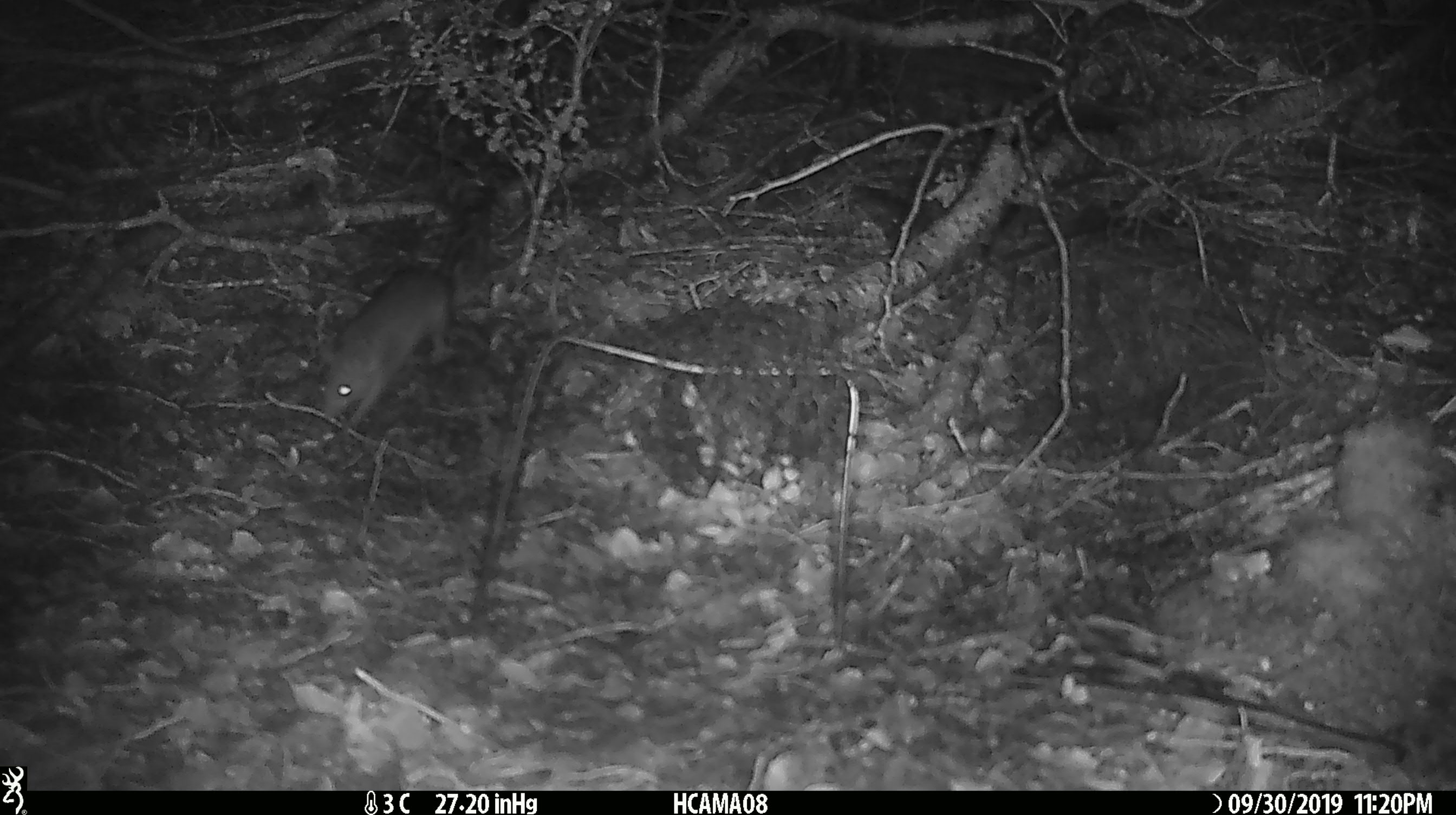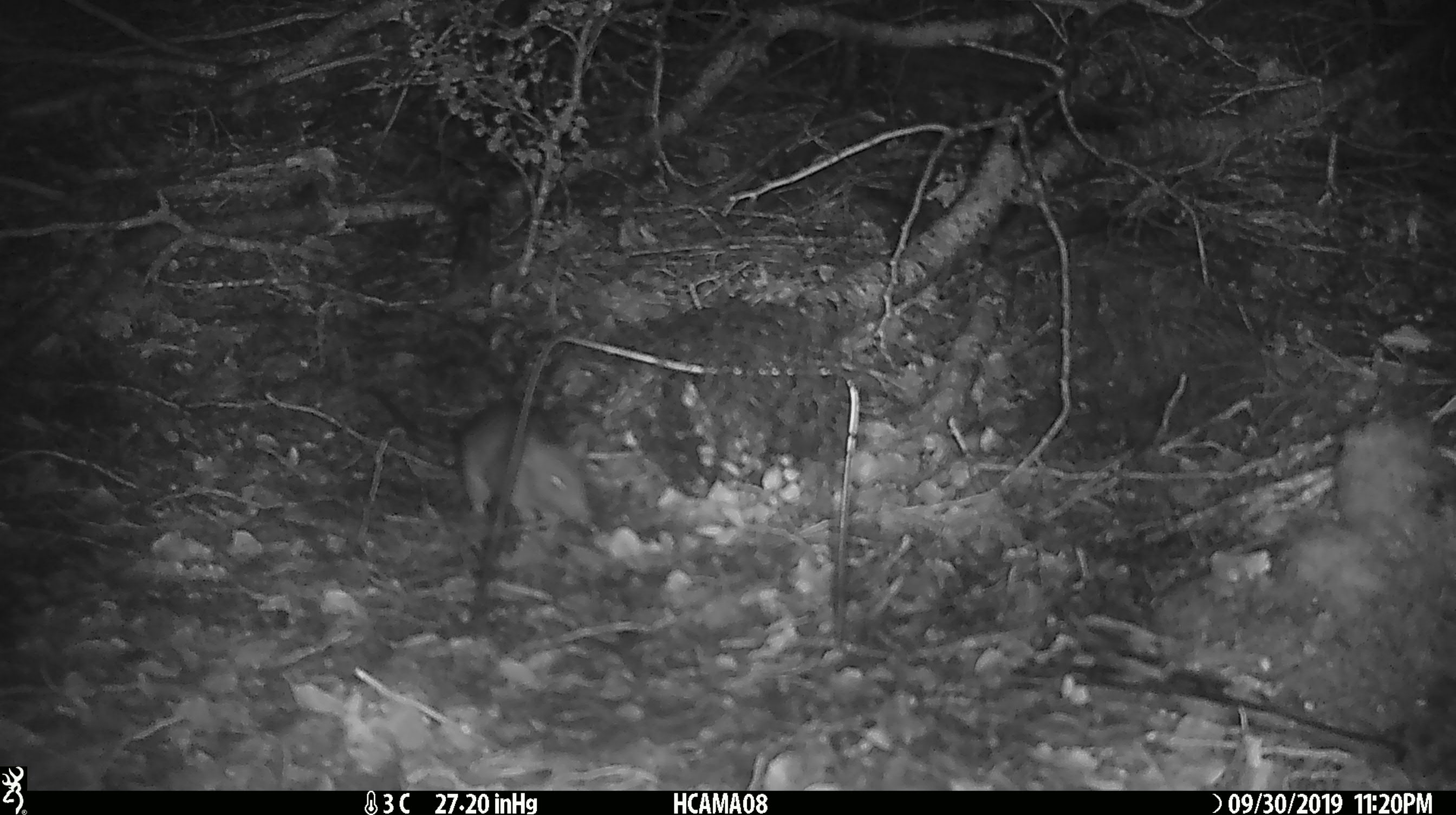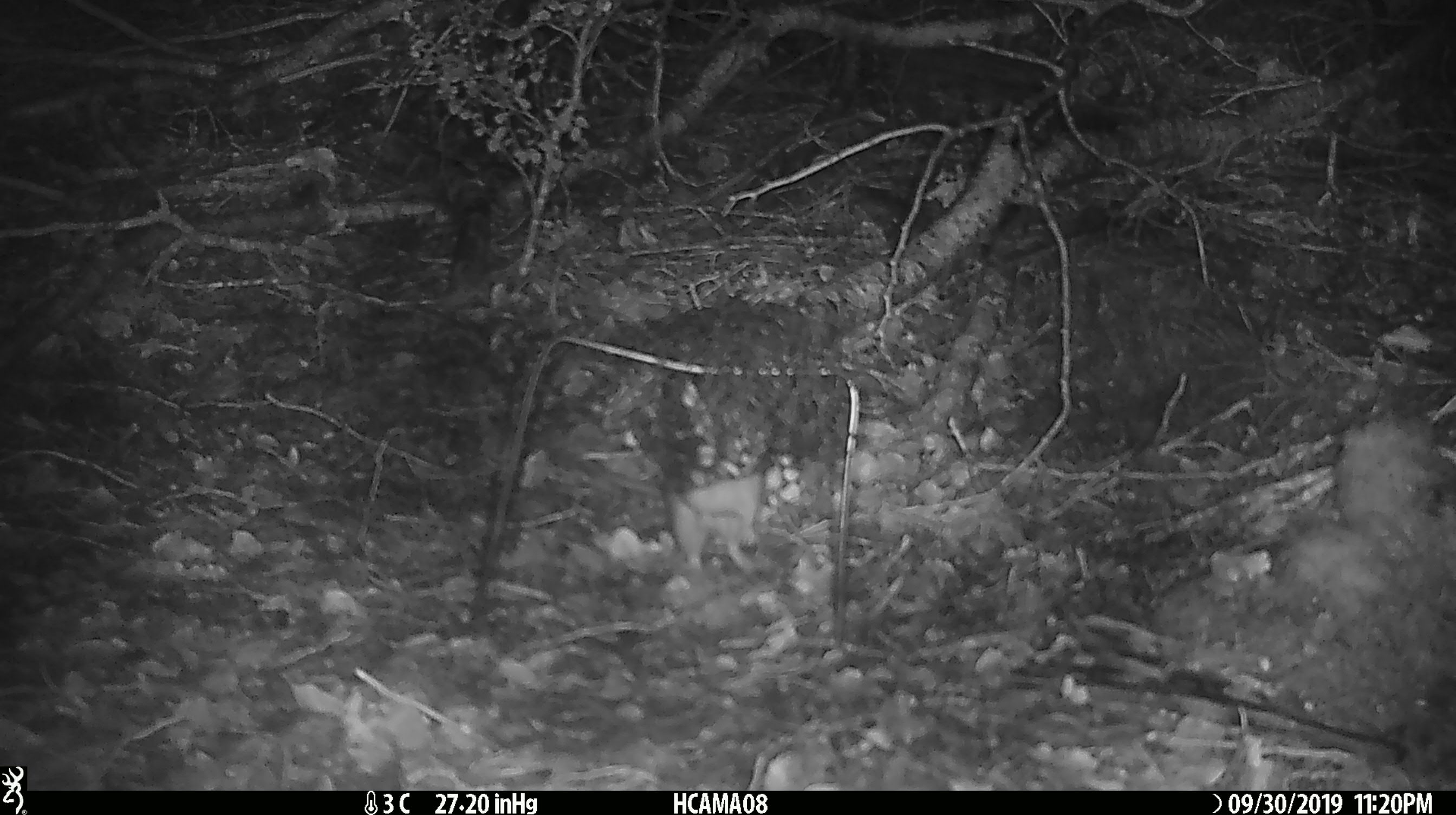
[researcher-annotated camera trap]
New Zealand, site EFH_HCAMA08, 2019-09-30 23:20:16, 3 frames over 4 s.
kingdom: Animalia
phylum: Chordata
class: Mammalia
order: Rodentia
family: Muridae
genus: Rattus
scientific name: Rattus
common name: rat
Rat (Rattus).